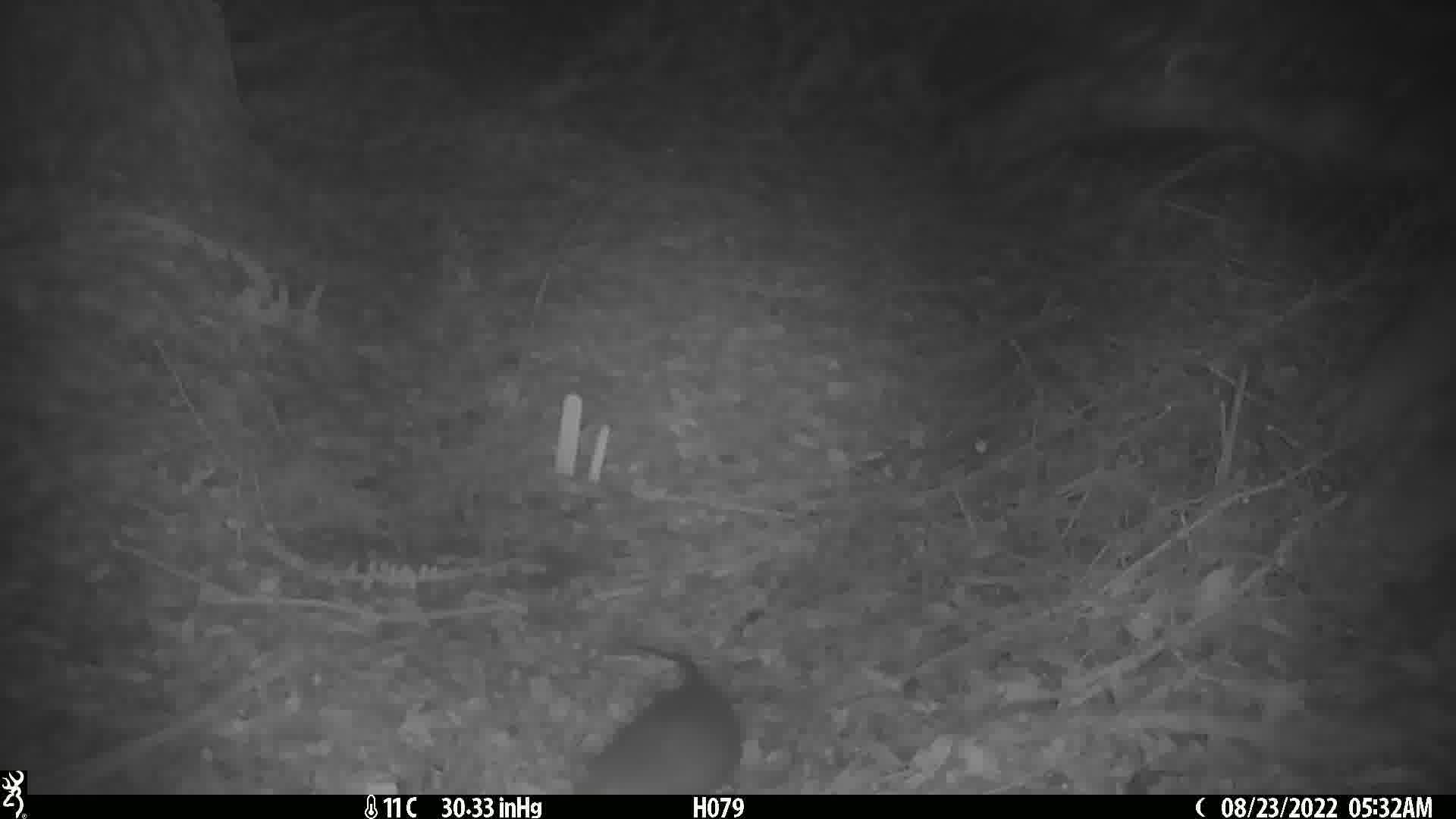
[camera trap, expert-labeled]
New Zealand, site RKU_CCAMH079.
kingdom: Animalia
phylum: Chordata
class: Mammalia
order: Rodentia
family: Muridae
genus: Rattus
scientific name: Rattus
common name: rat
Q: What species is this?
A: Rat (Rattus).